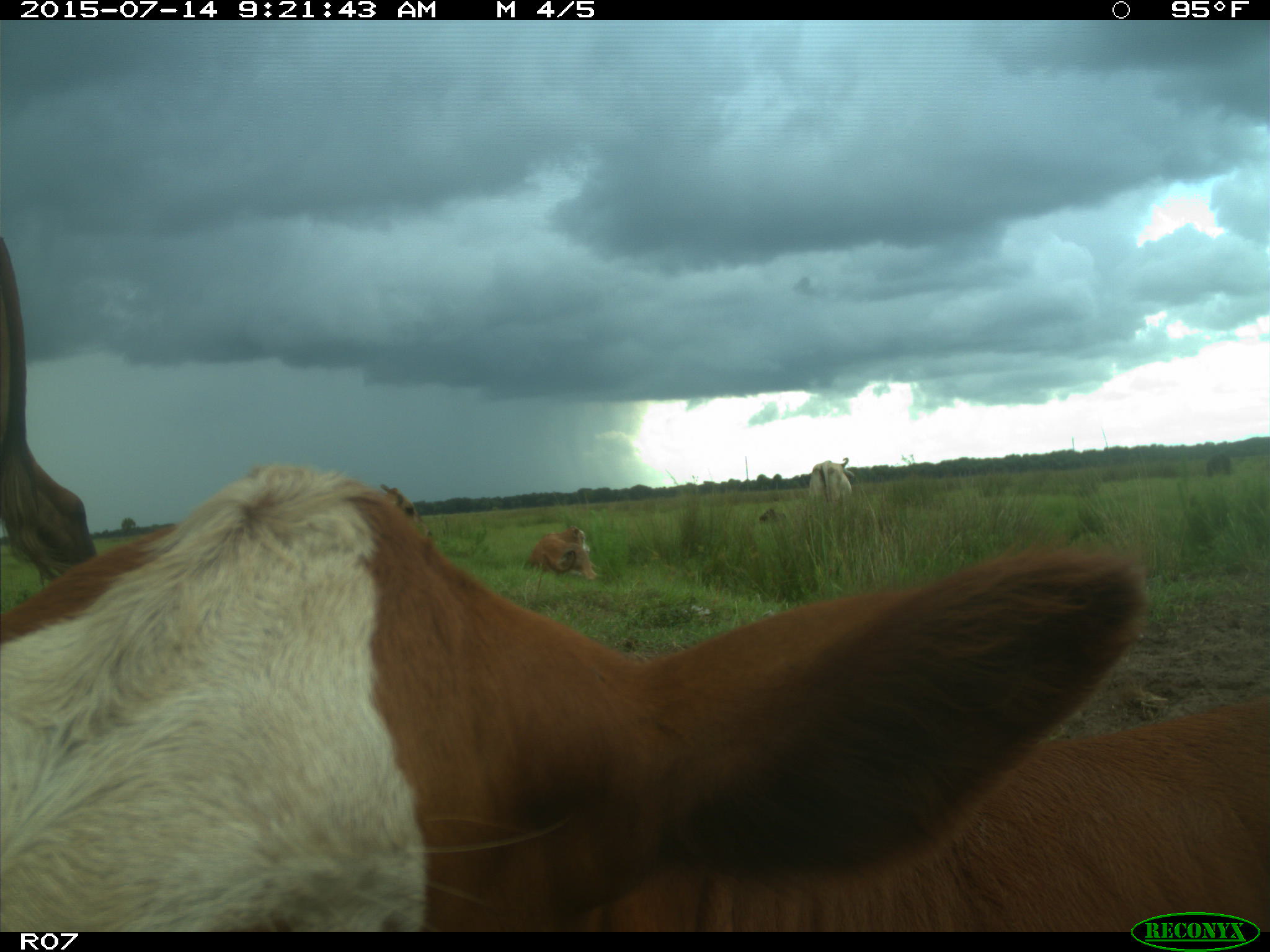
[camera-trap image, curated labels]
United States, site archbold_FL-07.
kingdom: Animalia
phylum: Chordata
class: Mammalia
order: Artiodactyla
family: Bovidae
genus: Bos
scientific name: Bos taurus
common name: domestic cow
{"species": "Bos taurus (domestic cow)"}